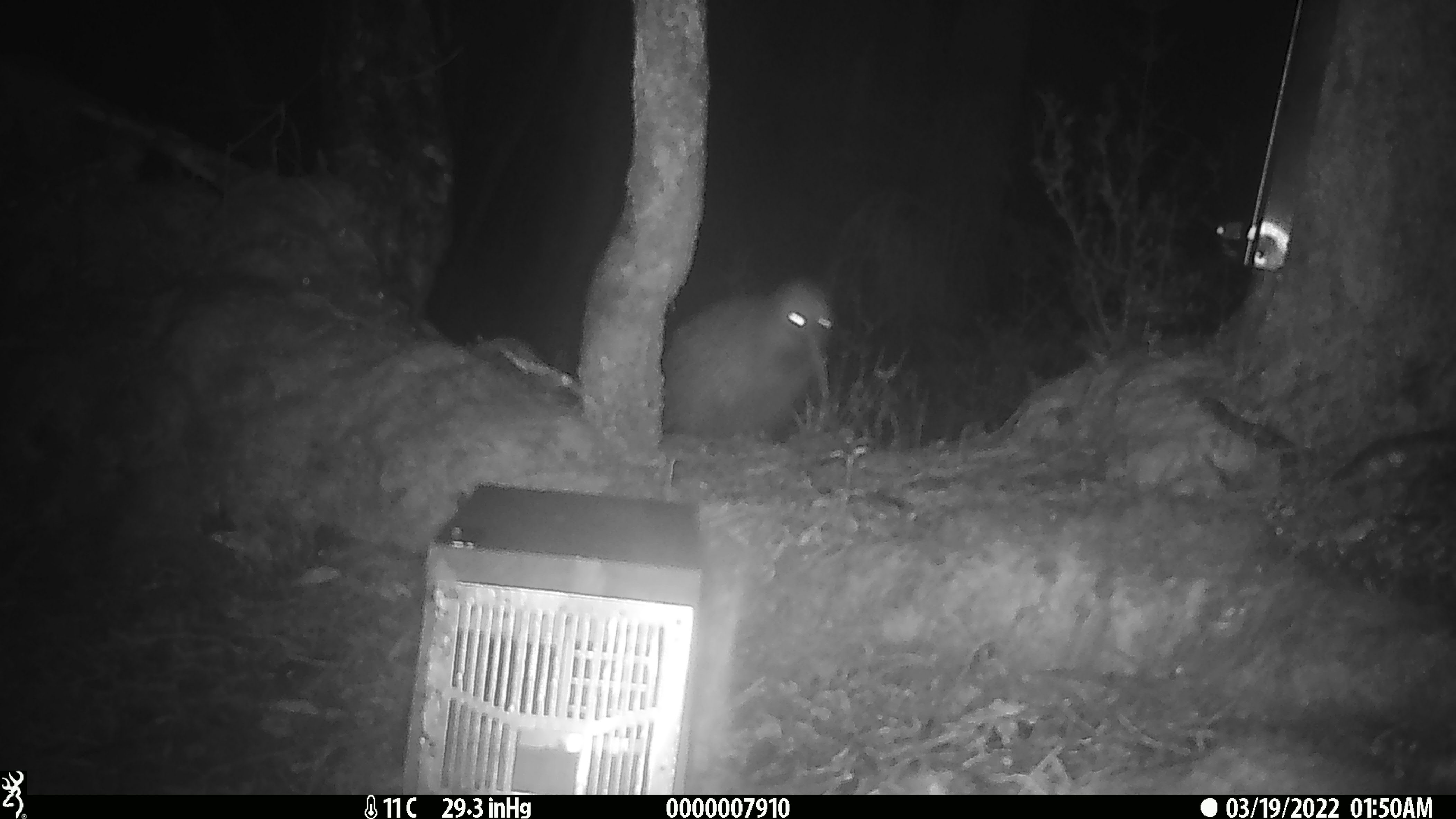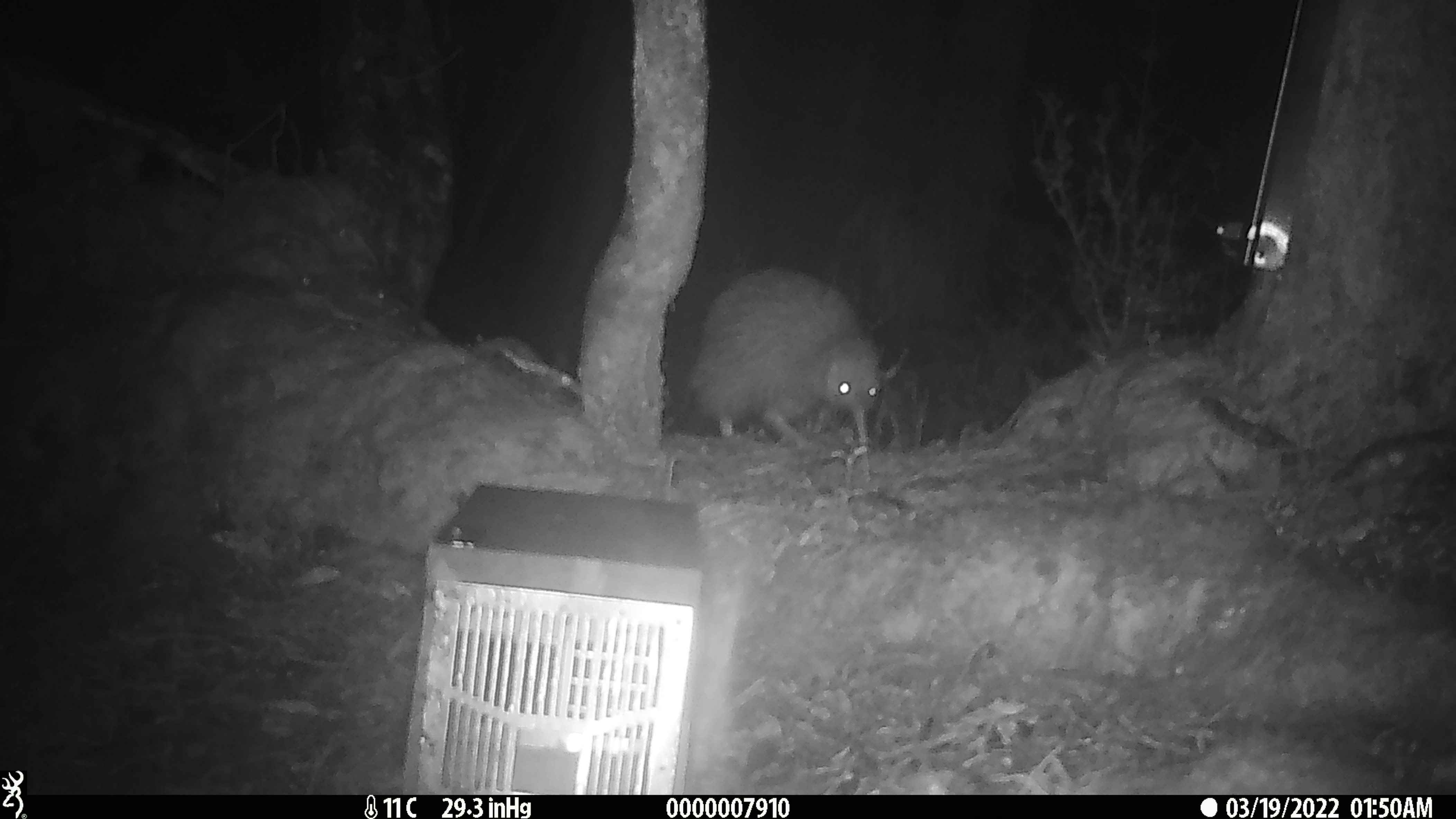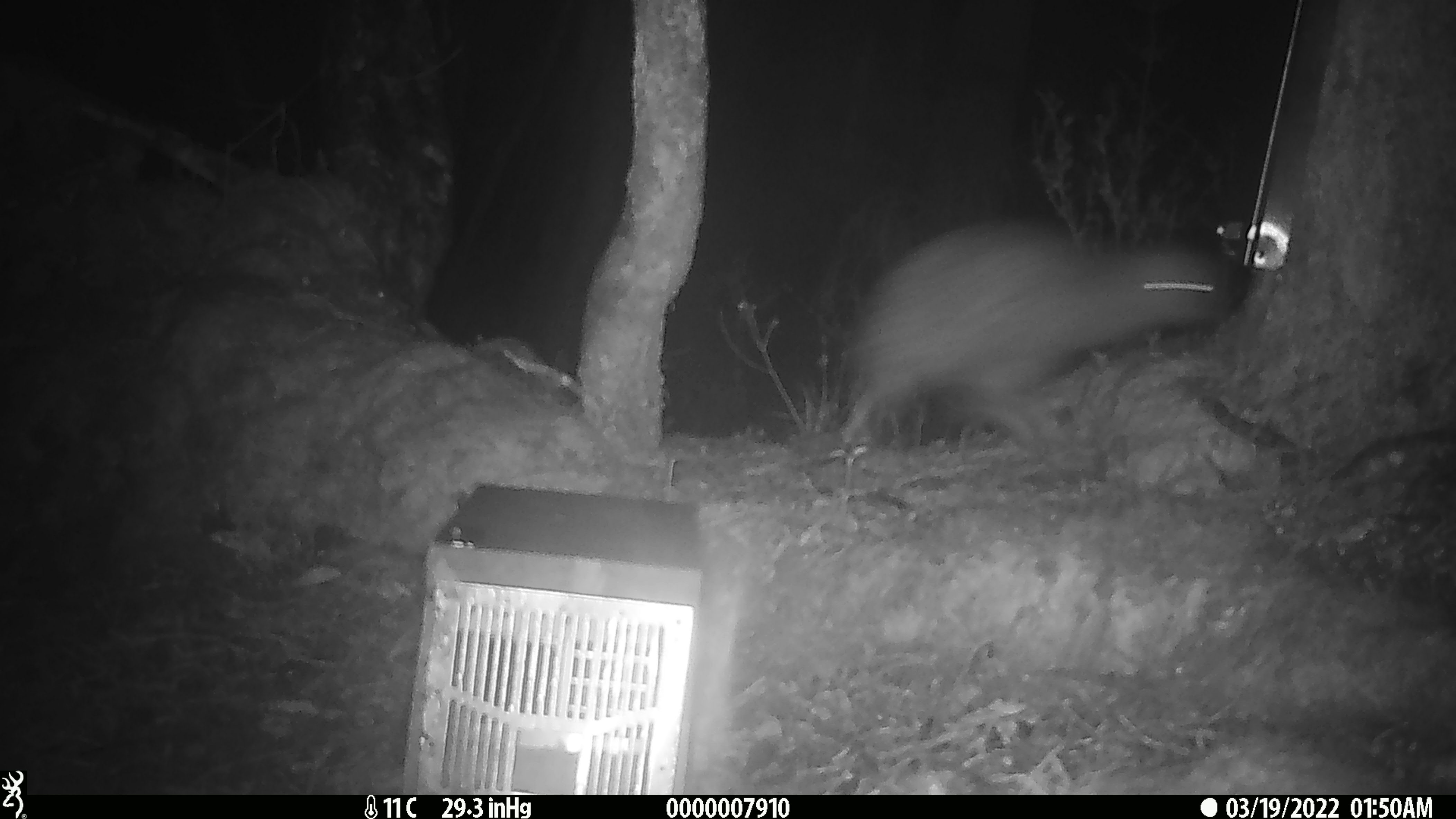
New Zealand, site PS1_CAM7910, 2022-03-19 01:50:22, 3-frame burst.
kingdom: Animalia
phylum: Chordata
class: Aves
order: Apterygiformes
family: Apterygidae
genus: Apteryx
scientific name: Apteryx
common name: kiwi